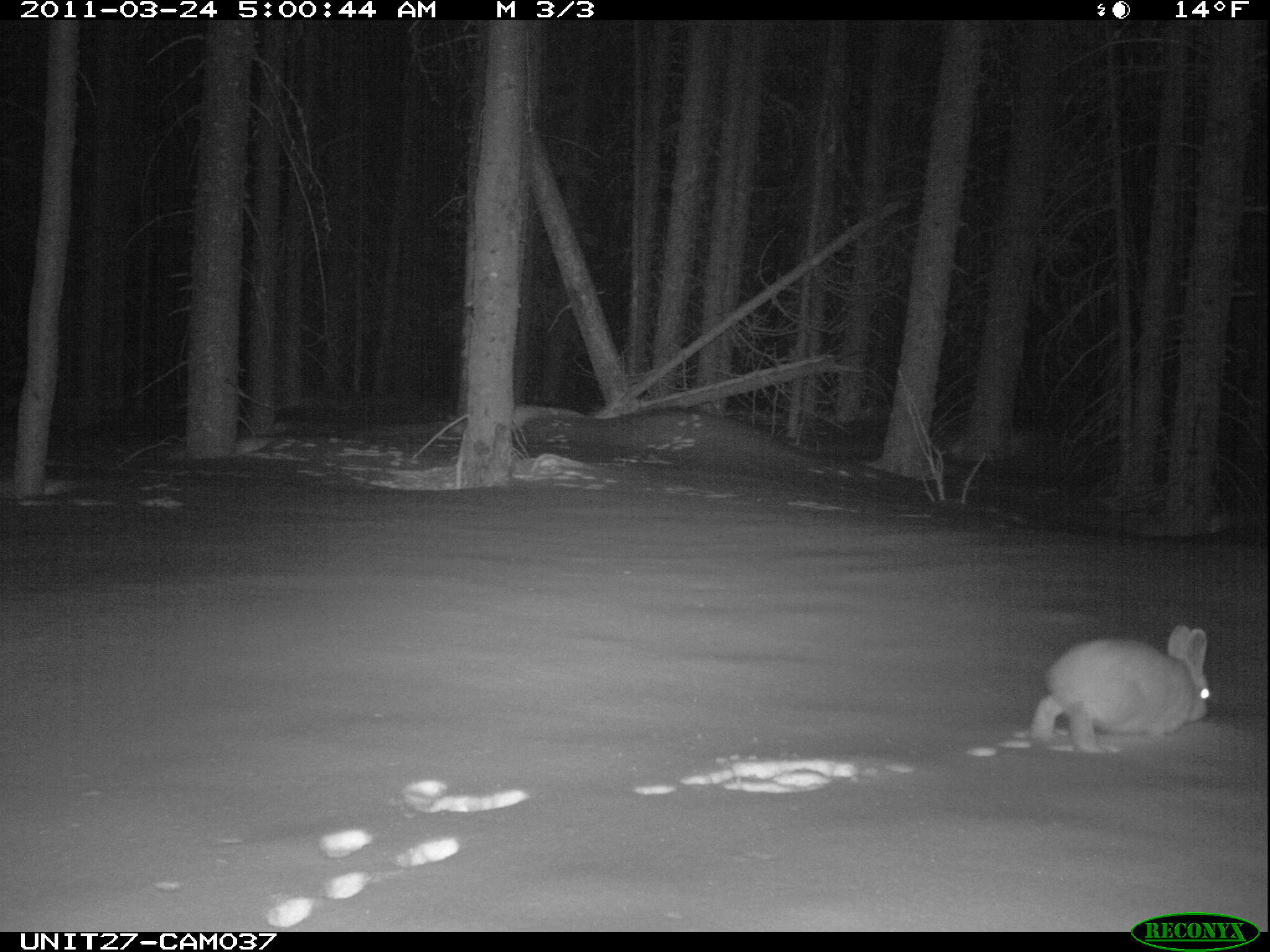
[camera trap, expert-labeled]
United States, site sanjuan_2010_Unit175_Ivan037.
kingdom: Animalia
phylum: Chordata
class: Mammalia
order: Lagomorpha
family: Leporidae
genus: Lepus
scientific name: Lepus americanus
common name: snowshoe hare